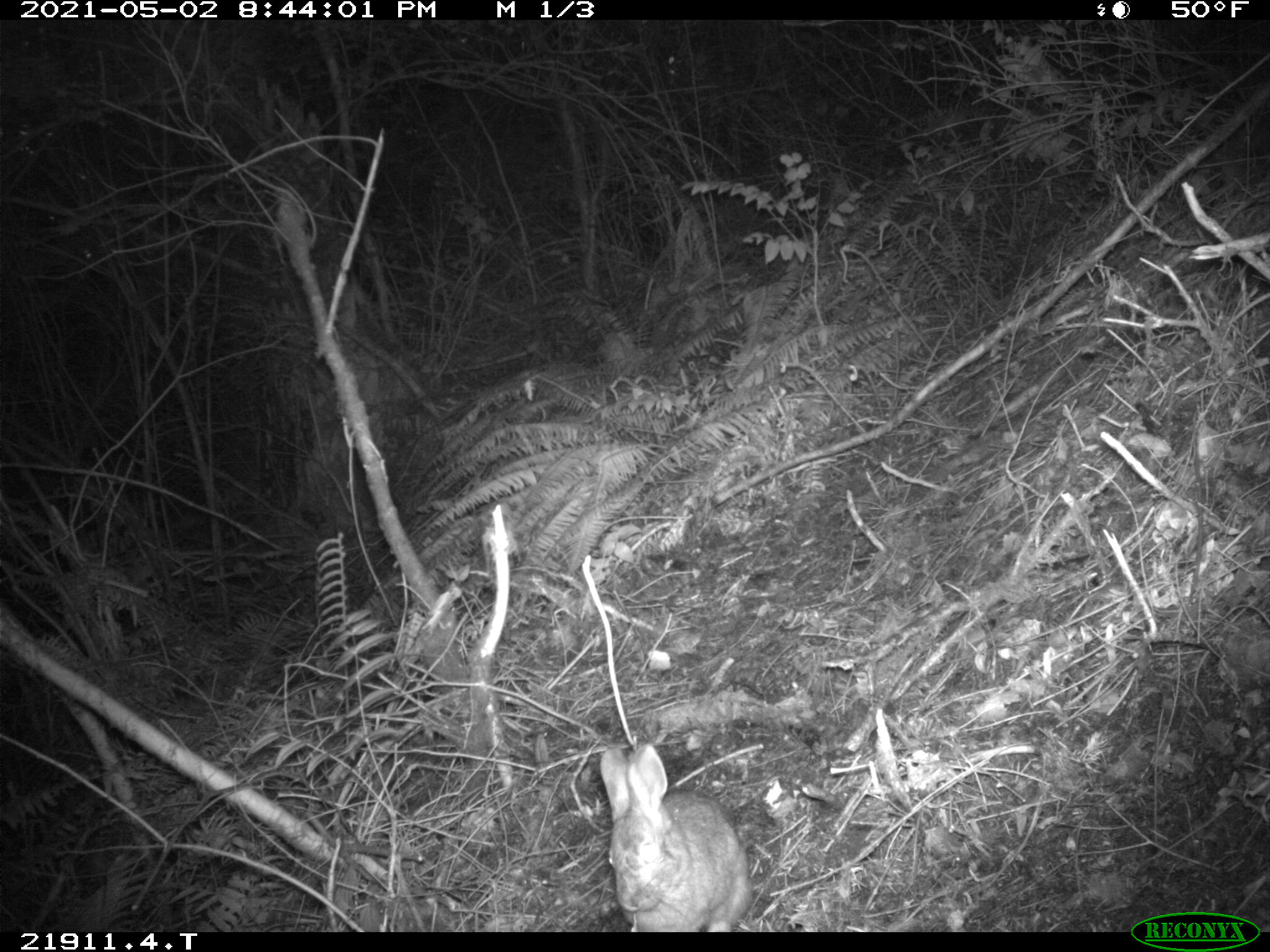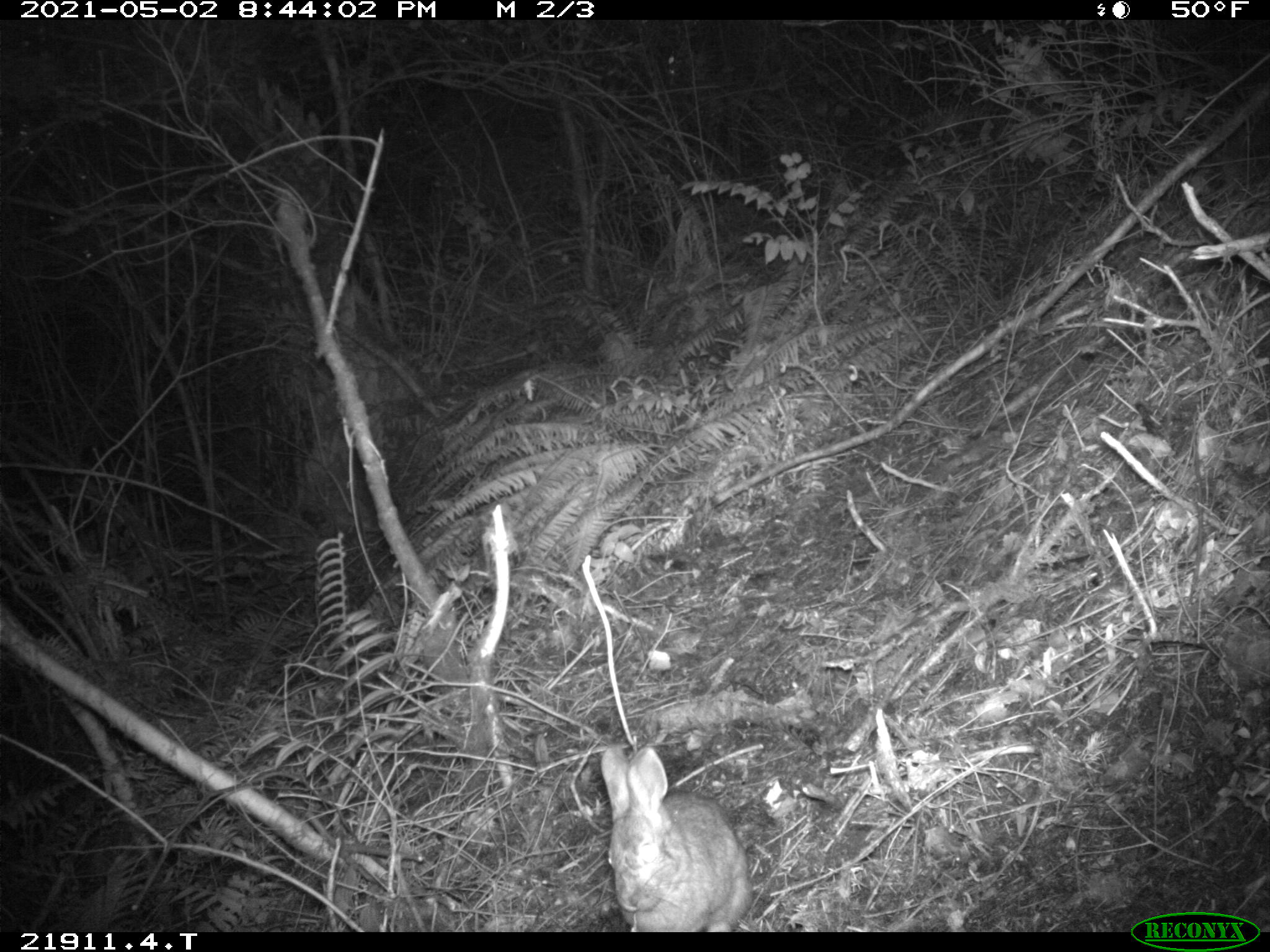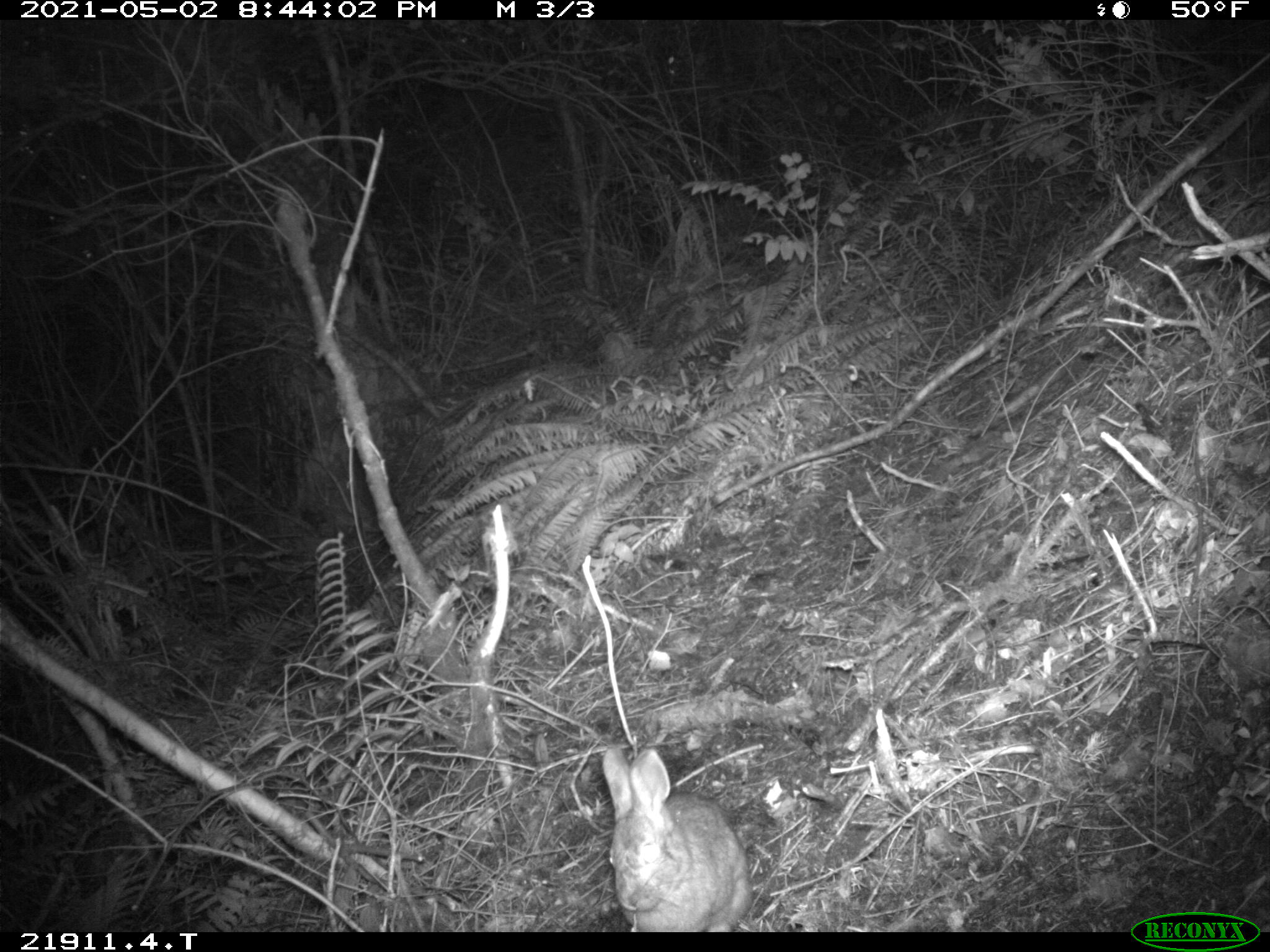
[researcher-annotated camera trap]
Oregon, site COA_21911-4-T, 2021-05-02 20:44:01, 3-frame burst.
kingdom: Animalia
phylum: Chordata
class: Mammalia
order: Lagomorpha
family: Leporidae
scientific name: Leporidae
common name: hares and rabbits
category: leporidae family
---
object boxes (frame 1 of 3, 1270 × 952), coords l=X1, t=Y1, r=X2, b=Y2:
leporidae family: l=596, t=743, r=752, b=928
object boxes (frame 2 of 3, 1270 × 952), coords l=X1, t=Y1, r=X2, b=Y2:
leporidae family: l=598, t=743, r=751, b=928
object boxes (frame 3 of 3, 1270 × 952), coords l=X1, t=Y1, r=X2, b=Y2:
leporidae family: l=598, t=744, r=755, b=928